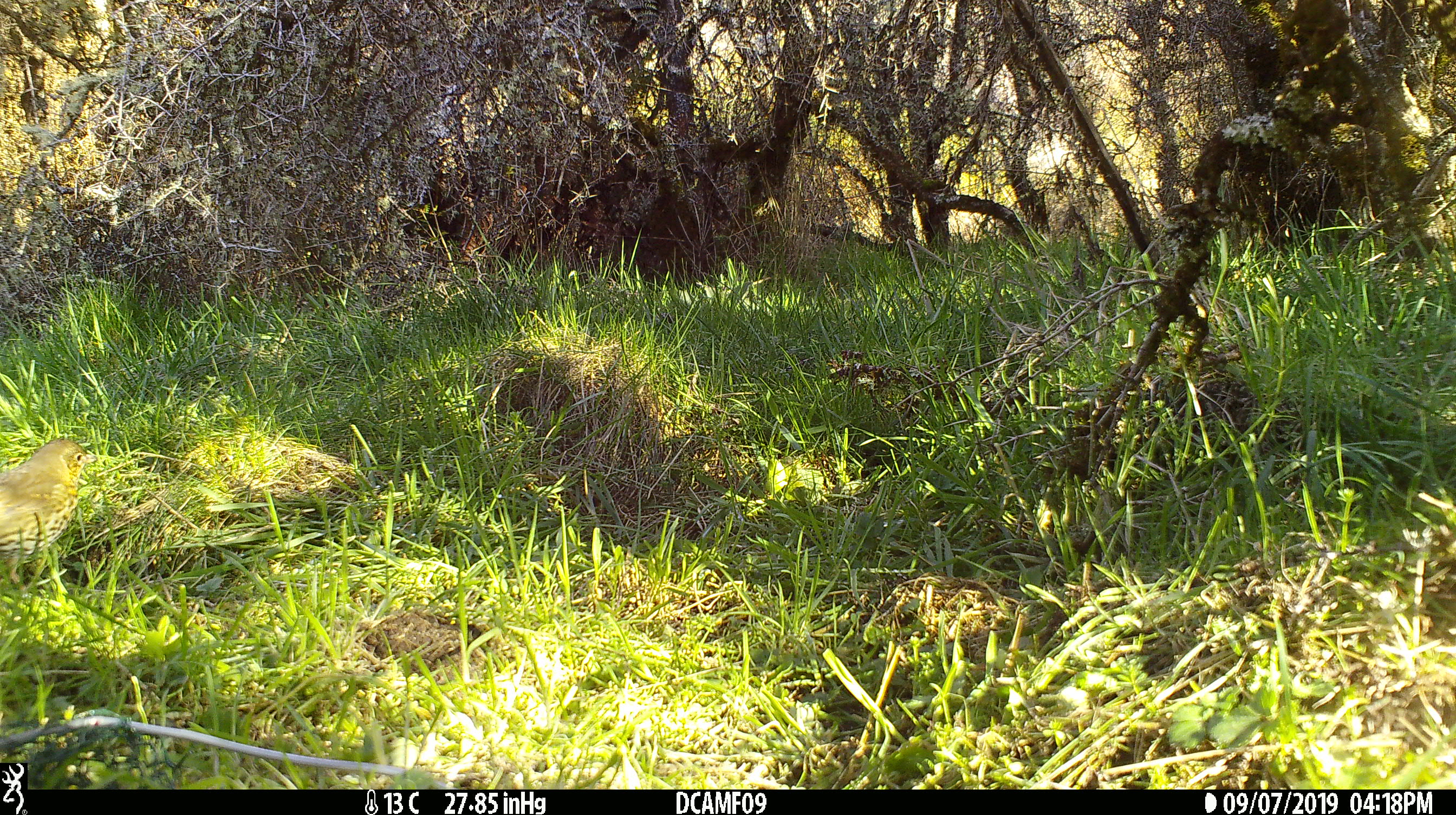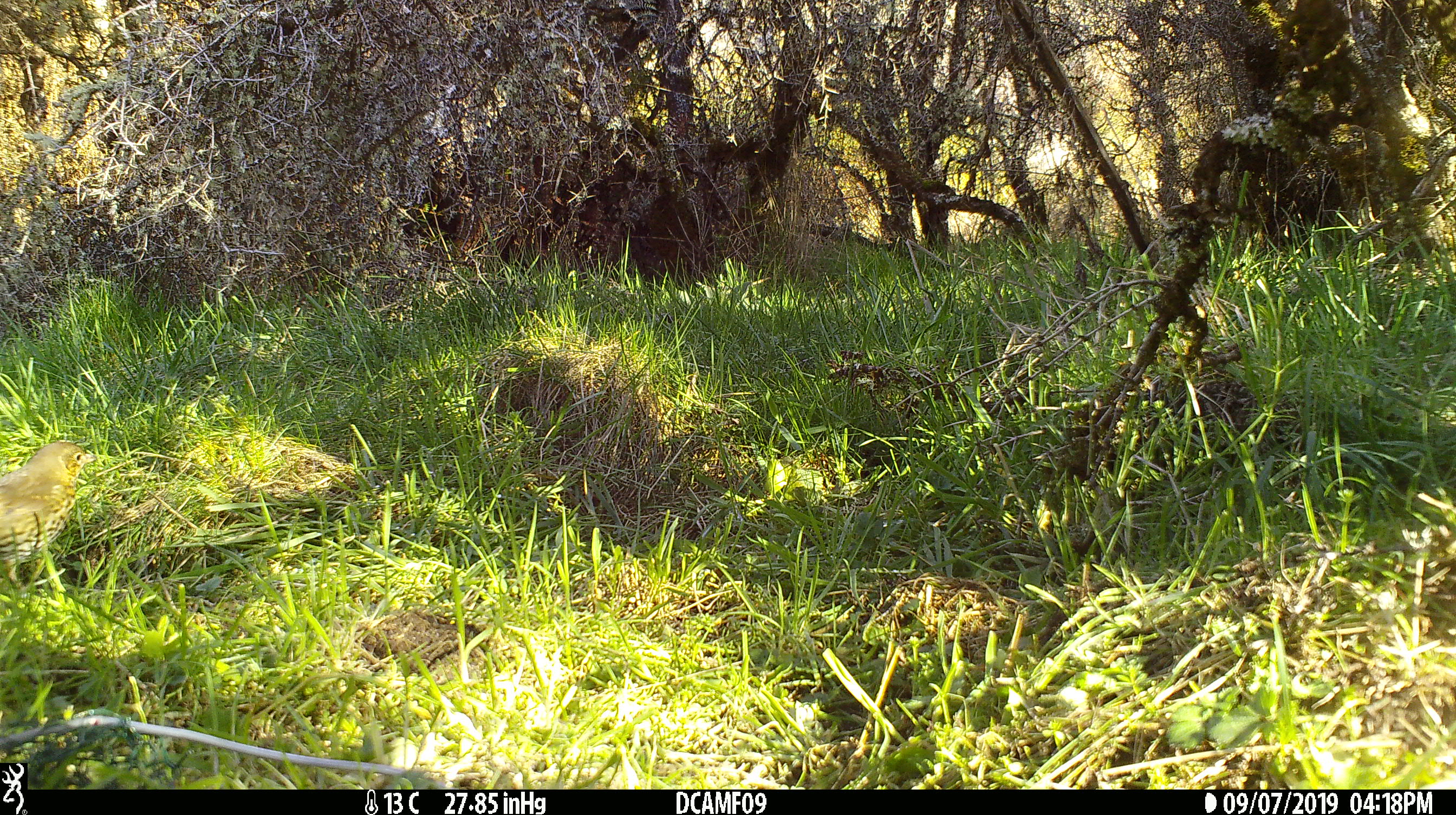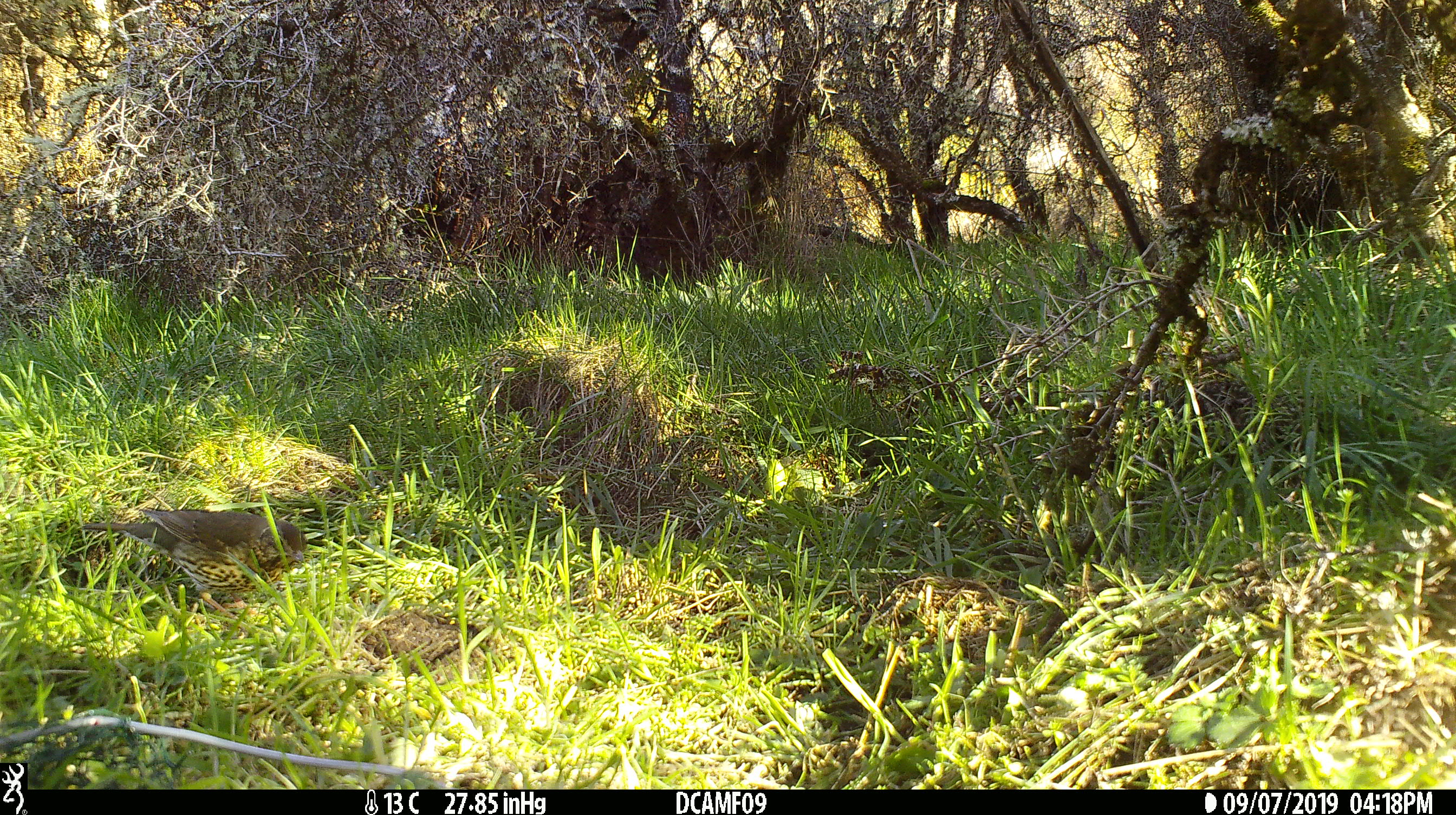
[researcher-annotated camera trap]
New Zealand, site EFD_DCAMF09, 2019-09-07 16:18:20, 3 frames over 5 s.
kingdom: Animalia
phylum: Chordata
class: Aves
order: Passeriformes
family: Turdidae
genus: Turdus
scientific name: Turdus philomelos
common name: song thrush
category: thrush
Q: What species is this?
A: Thrush (song thrush) (Turdus philomelos).